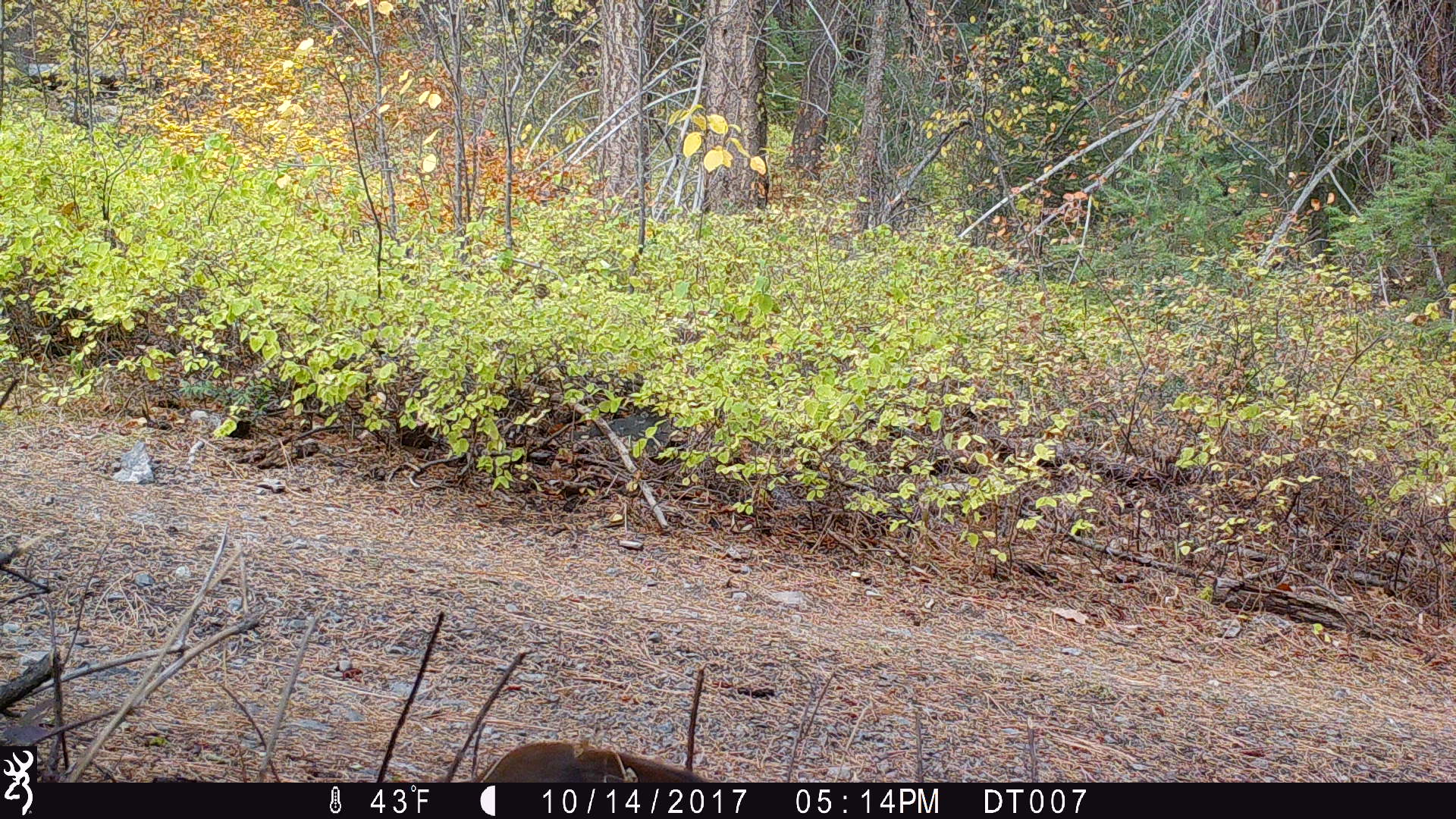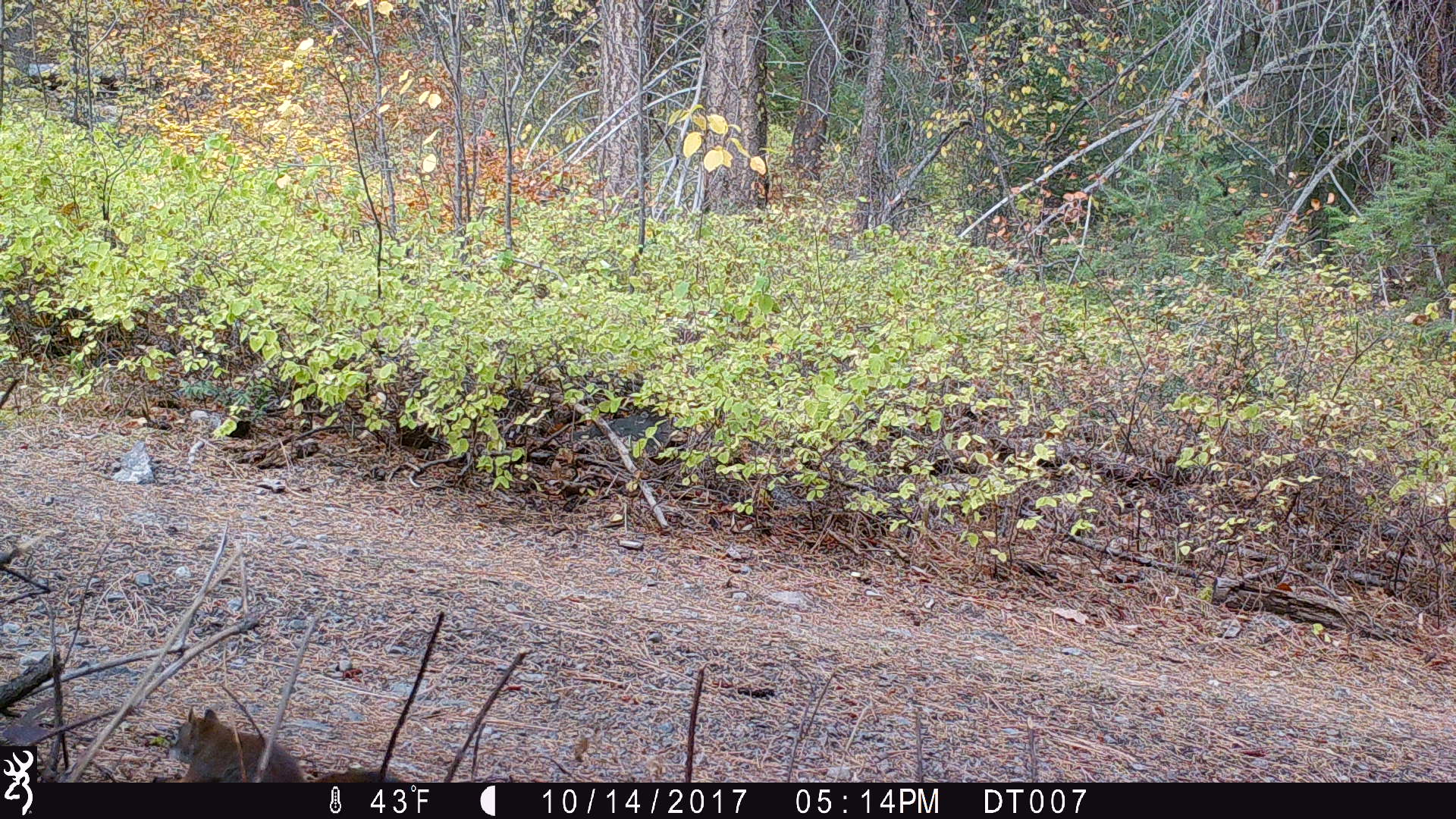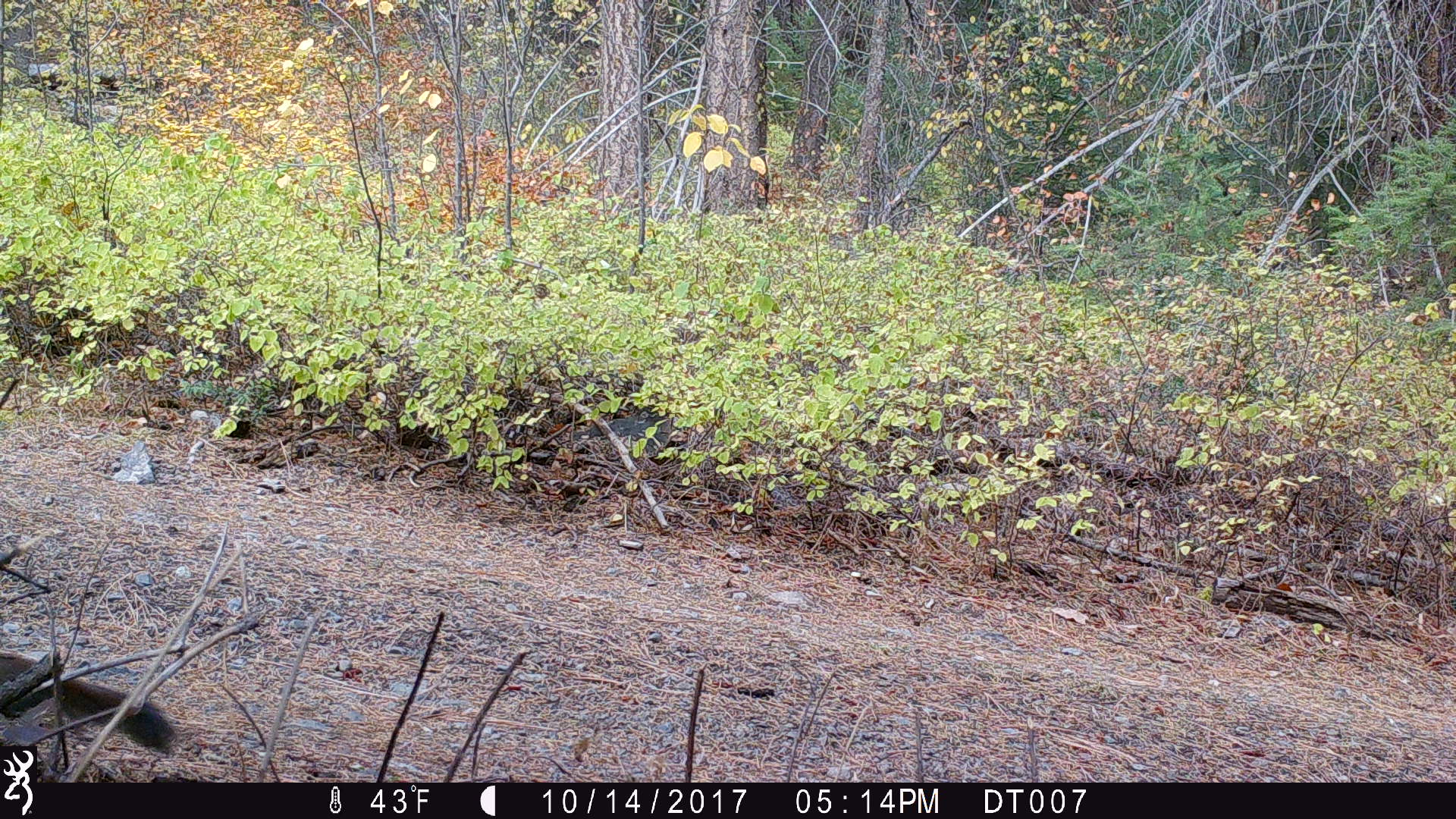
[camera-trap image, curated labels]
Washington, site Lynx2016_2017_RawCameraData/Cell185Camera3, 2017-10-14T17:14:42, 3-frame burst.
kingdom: Animalia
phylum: Chordata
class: Mammalia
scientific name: Mammalia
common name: small mammal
Small mammal (Mammalia). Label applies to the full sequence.